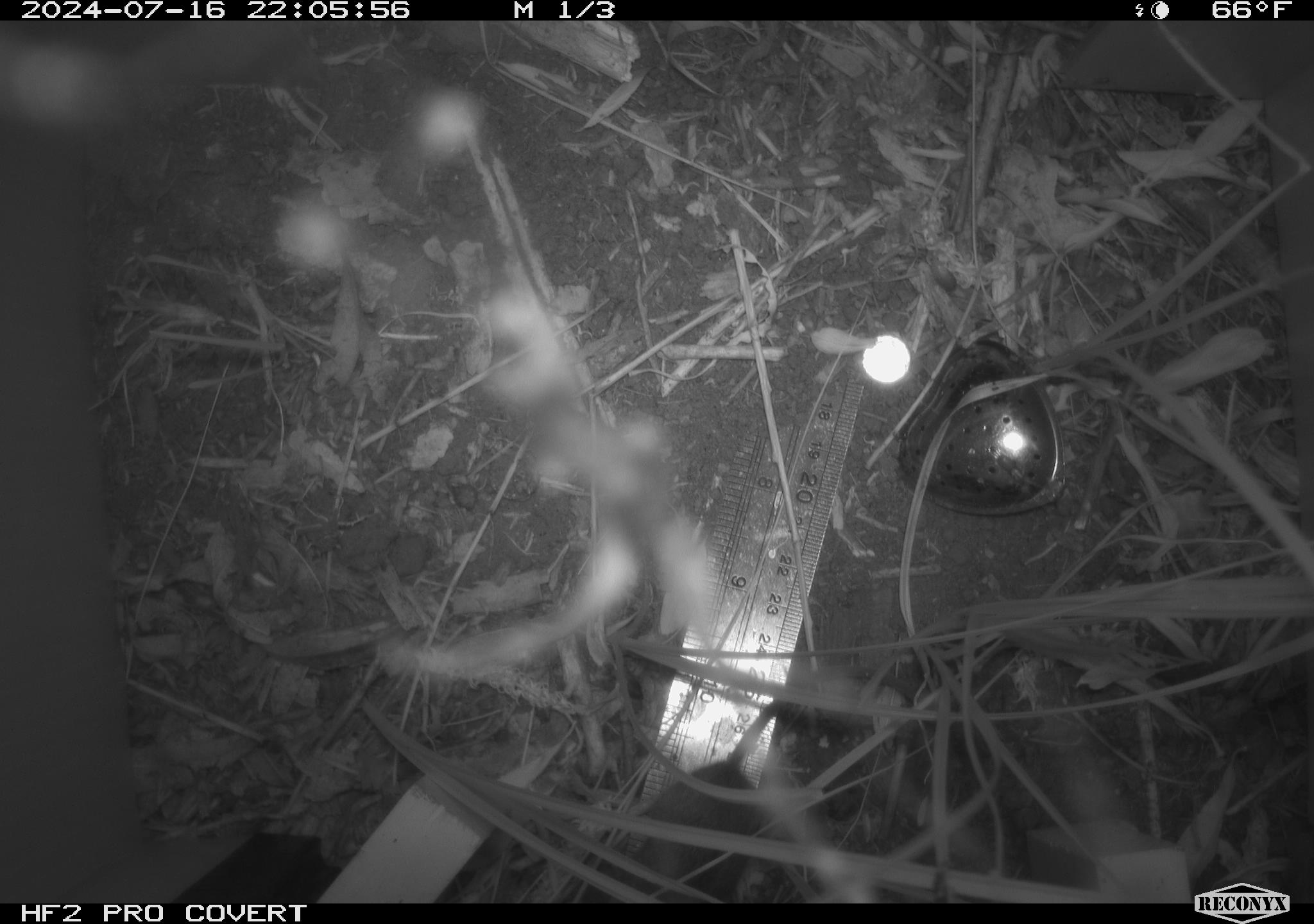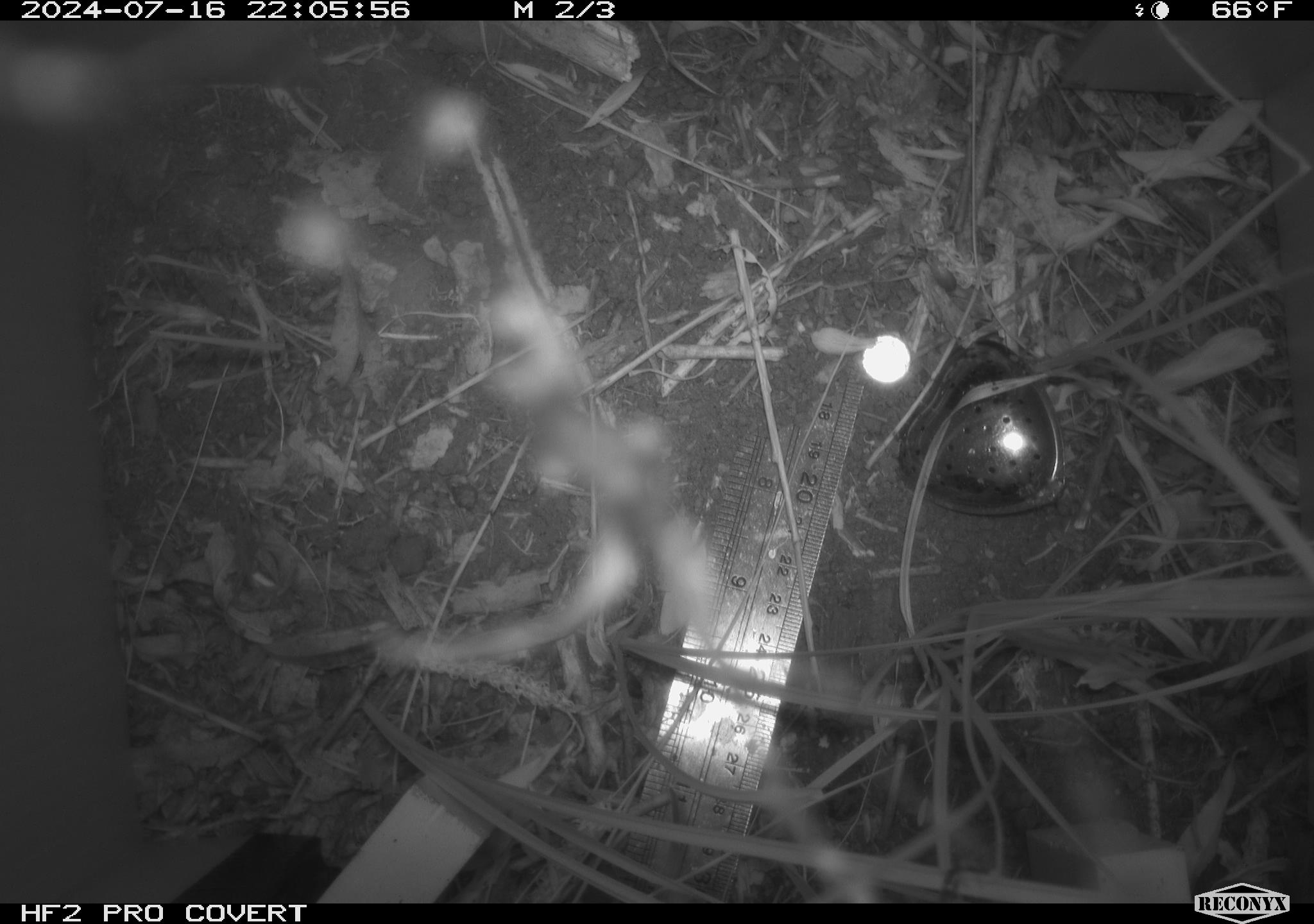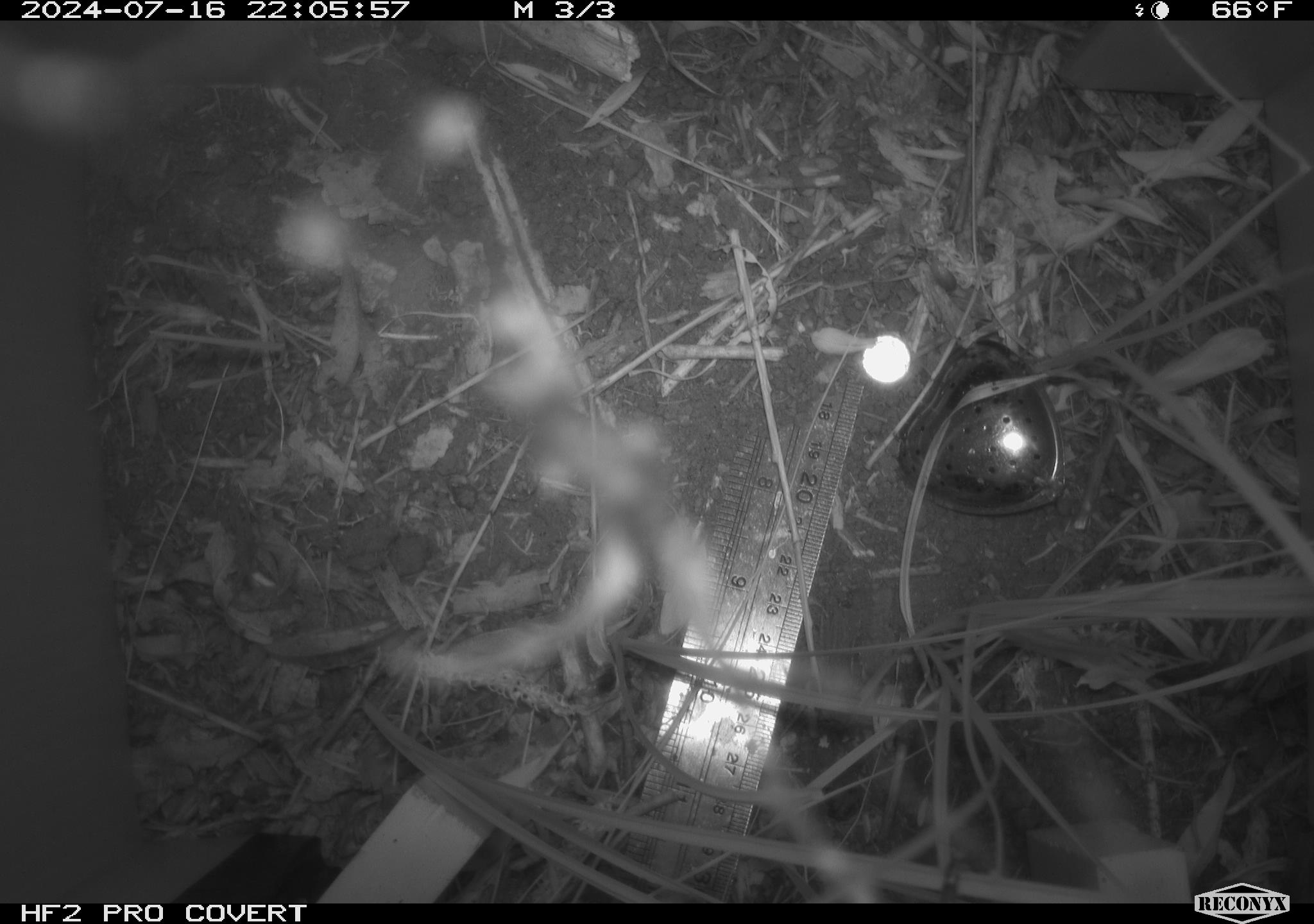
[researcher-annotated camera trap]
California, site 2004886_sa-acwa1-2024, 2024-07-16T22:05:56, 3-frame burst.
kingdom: Animalia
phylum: Chordata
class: Mammalia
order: Rodentia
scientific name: Rodentia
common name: mouse species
Mouse species (Rodentia).